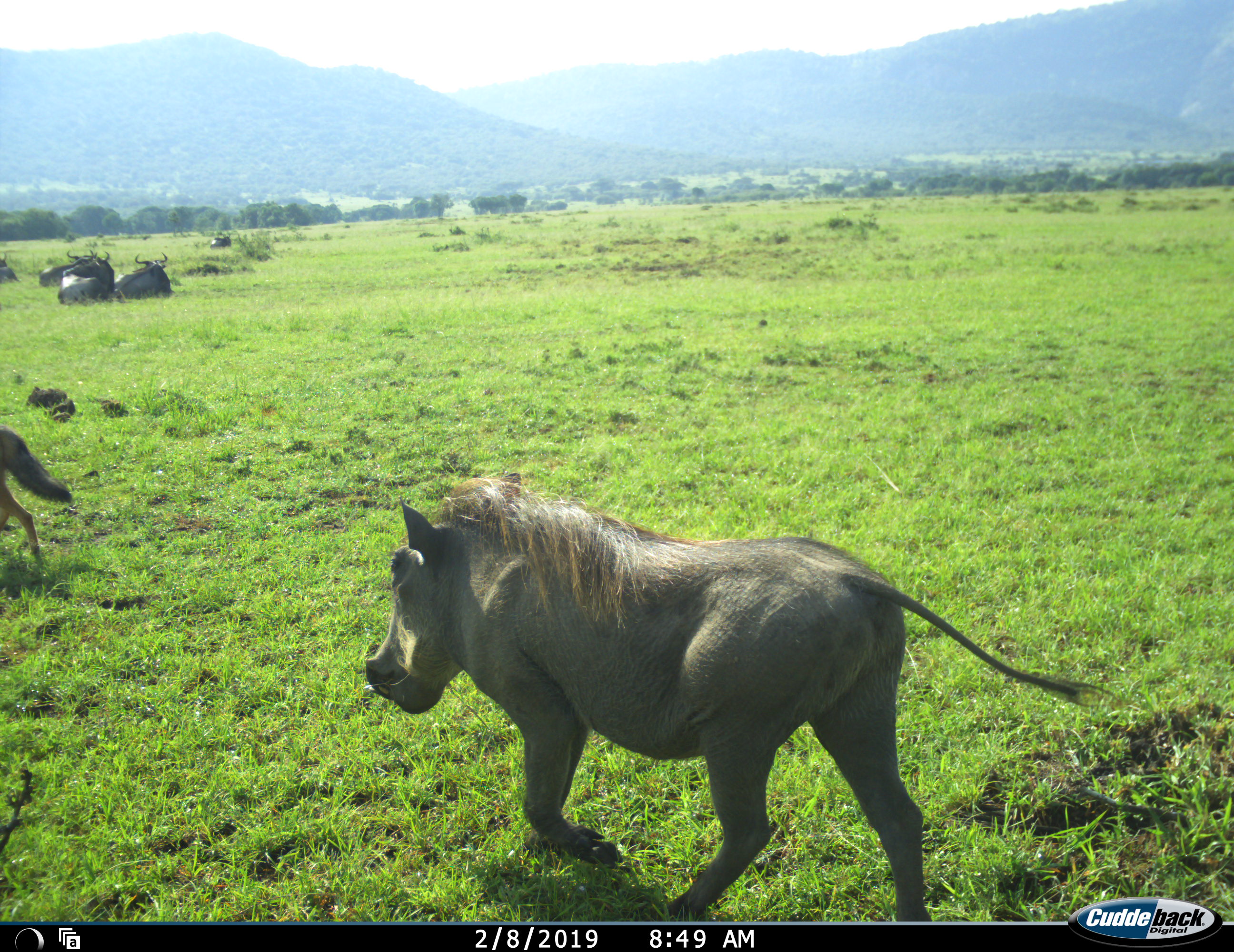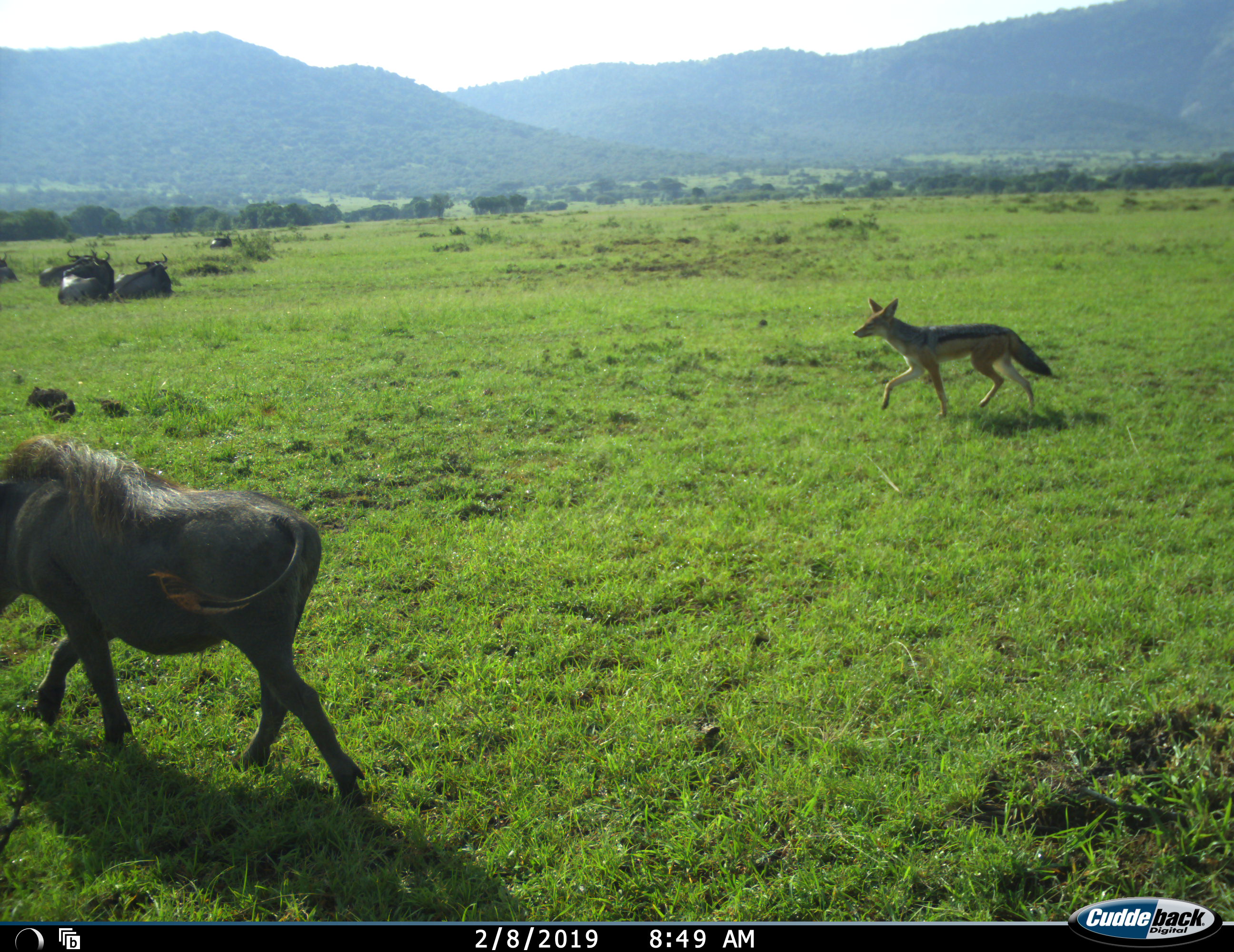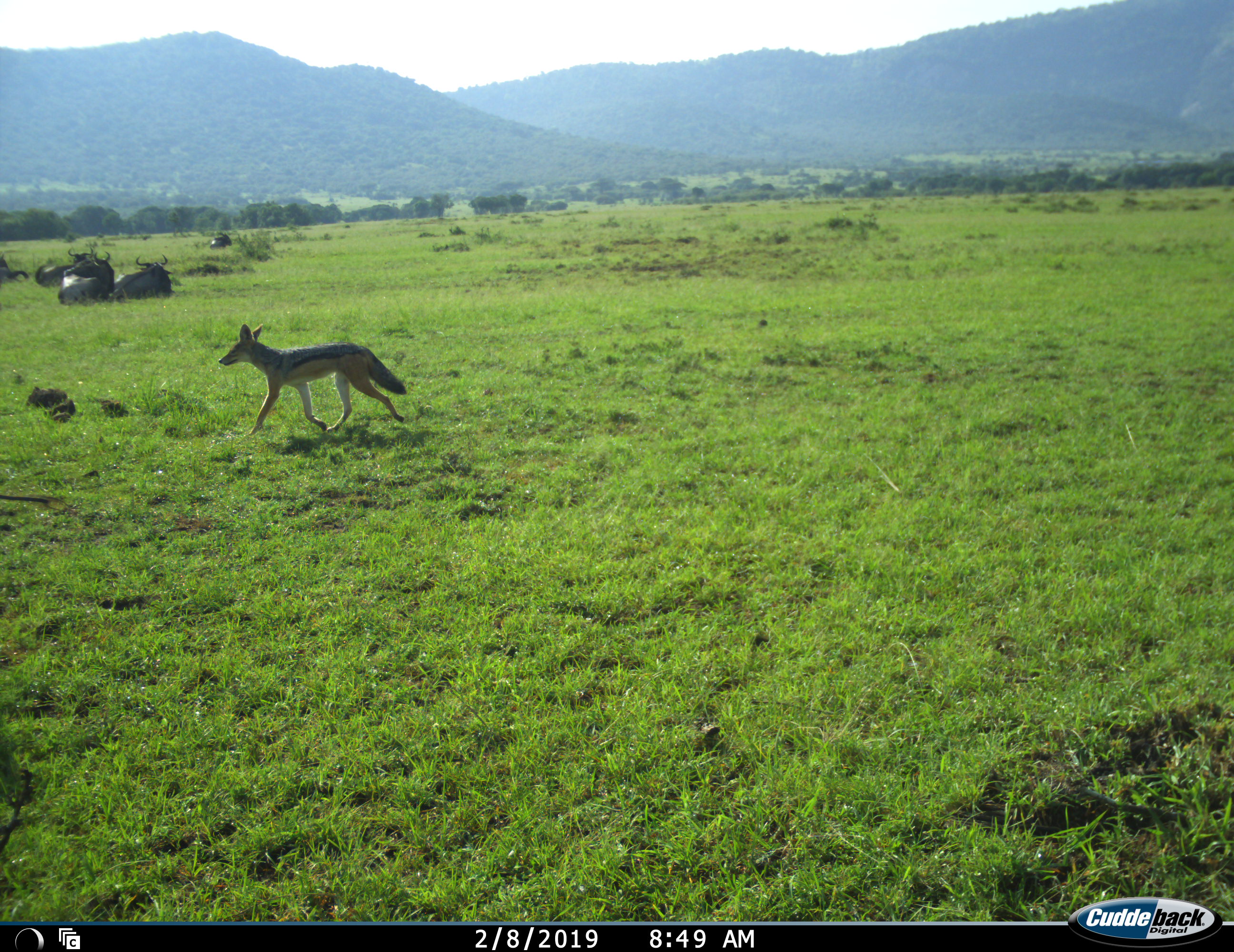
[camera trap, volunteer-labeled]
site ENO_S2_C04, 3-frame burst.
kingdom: Animalia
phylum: Chordata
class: Mammalia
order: Carnivora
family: Canidae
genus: Lupulella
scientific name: Lupulella mesomelas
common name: black-backed jackal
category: jackalblackbacked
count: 2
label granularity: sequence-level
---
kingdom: Animalia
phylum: Chordata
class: Mammalia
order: Artiodactyla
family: Suidae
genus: Phacochoerus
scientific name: Phacochoerus africanus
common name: warthog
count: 1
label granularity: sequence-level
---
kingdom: Animalia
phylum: Chordata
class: Mammalia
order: Artiodactyla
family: Bovidae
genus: Connochaetes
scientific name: Connochaetes taurinus taurinus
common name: blue wildebeest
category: wildebeestblue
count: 4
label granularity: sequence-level